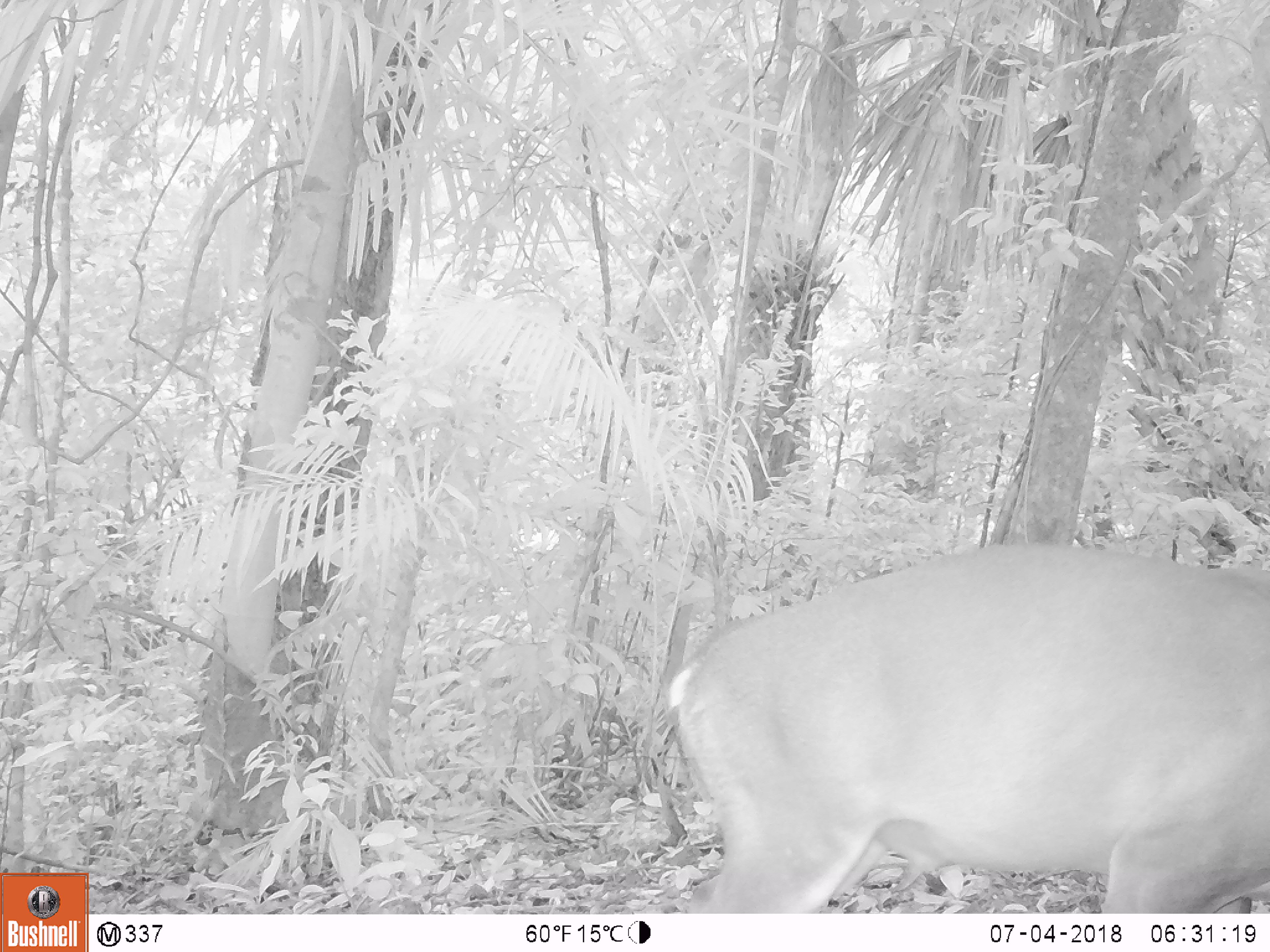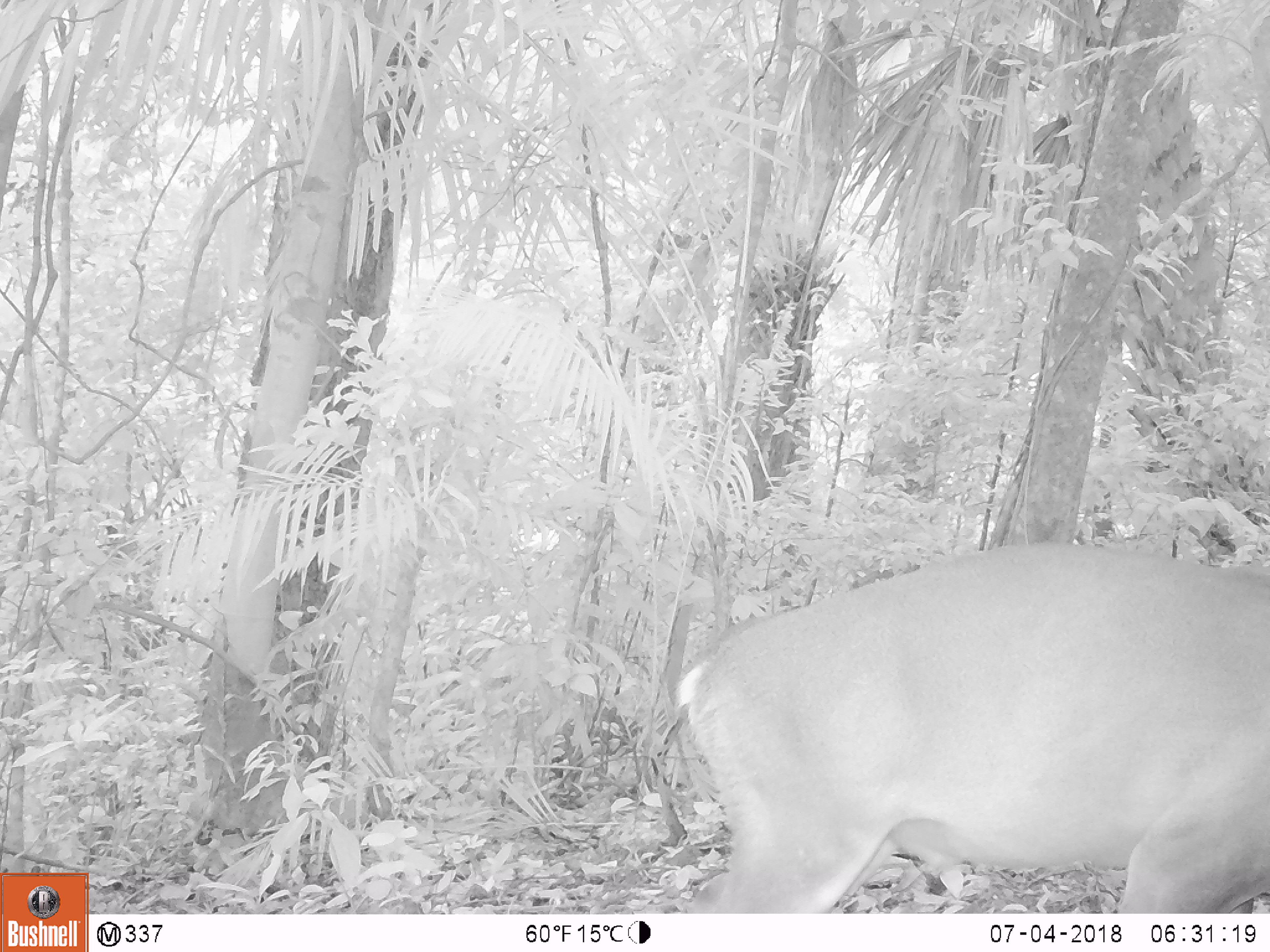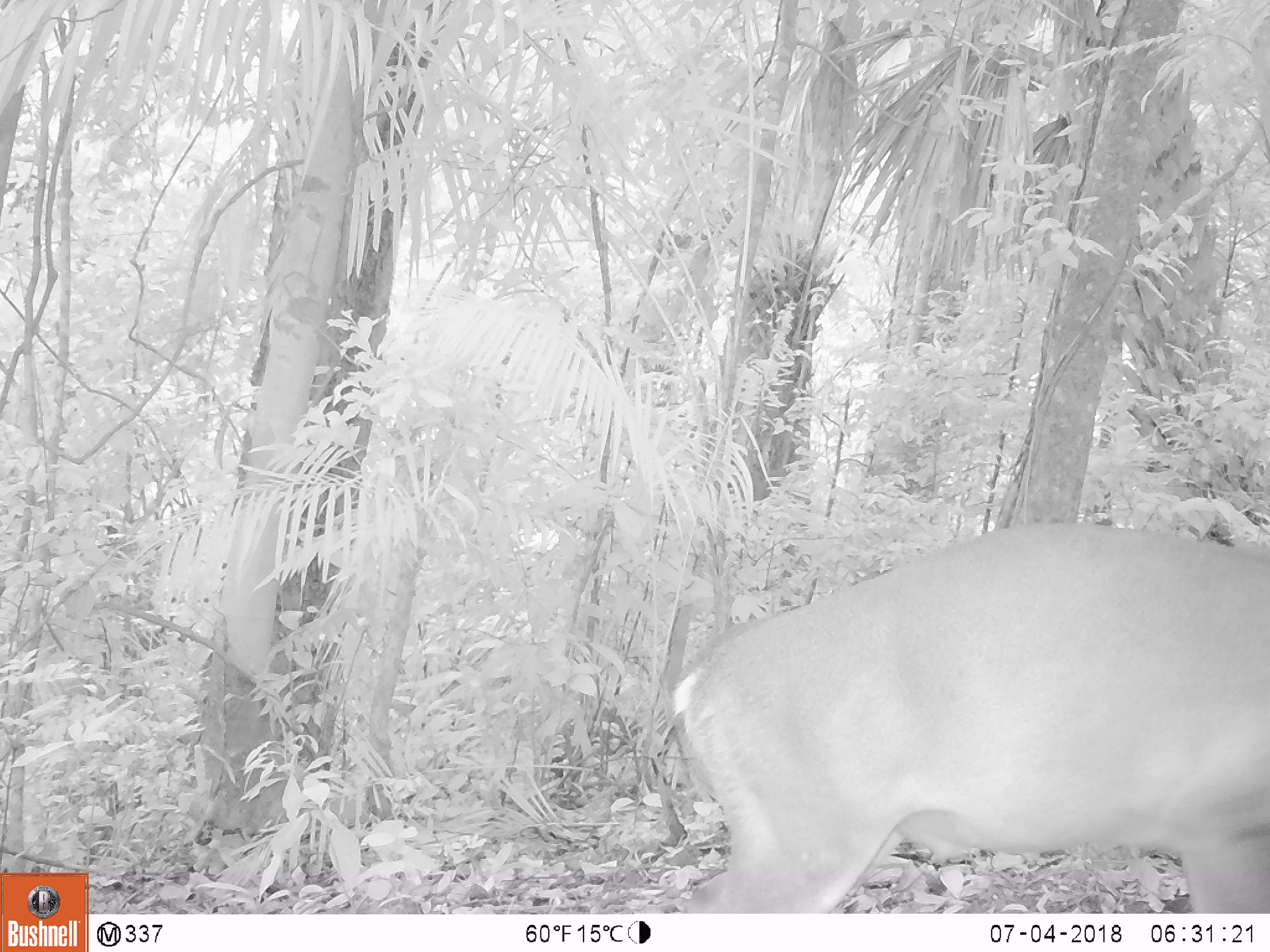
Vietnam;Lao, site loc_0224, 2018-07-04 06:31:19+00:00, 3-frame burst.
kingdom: Animalia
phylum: Chordata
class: Mammalia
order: Artiodactyla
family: Cervidae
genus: Muntiacus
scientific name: Muntiacus vuquangensis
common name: large-antlered muntjac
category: large antlered muntjac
Large antlered muntjac (large-antlered muntjac) (Muntiacus vuquangensis). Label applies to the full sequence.